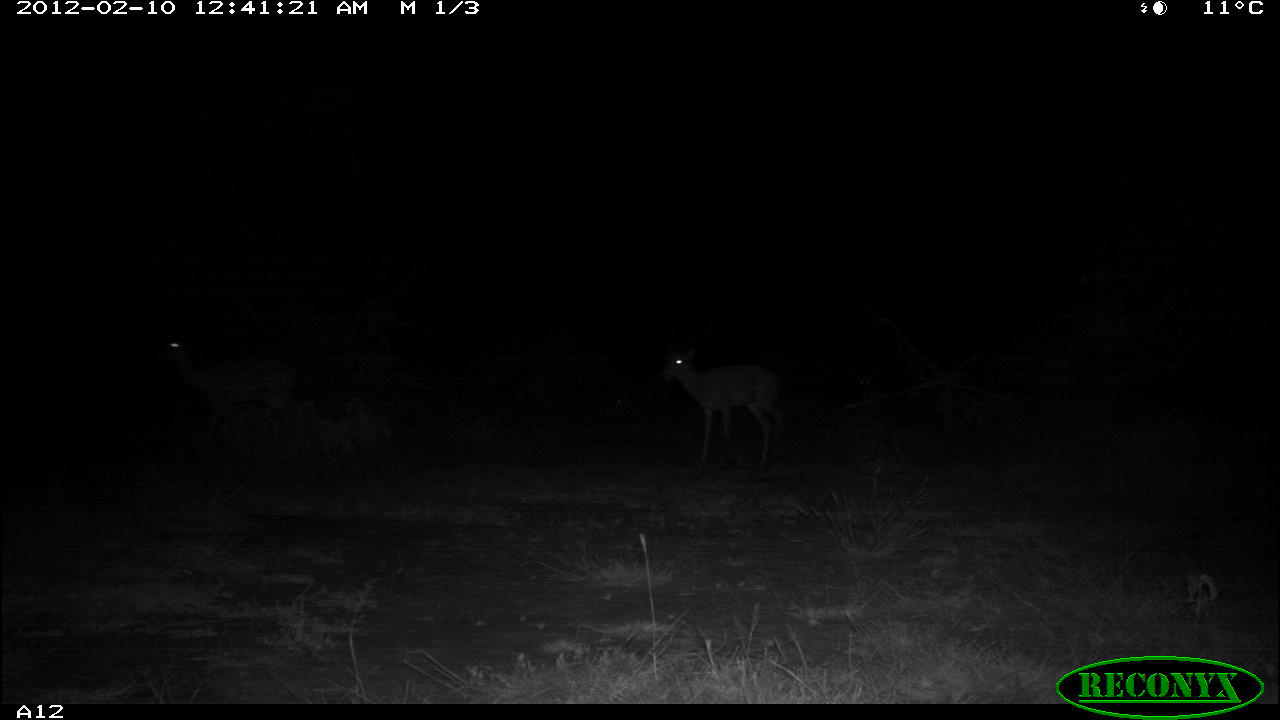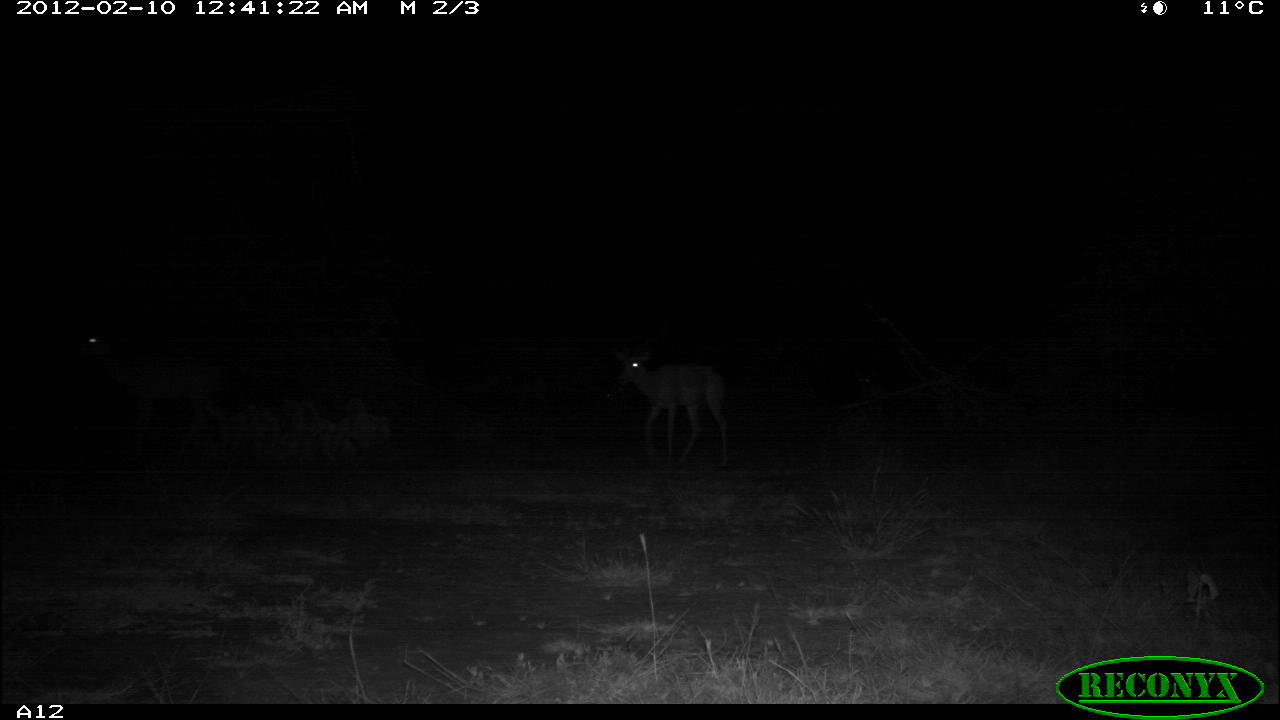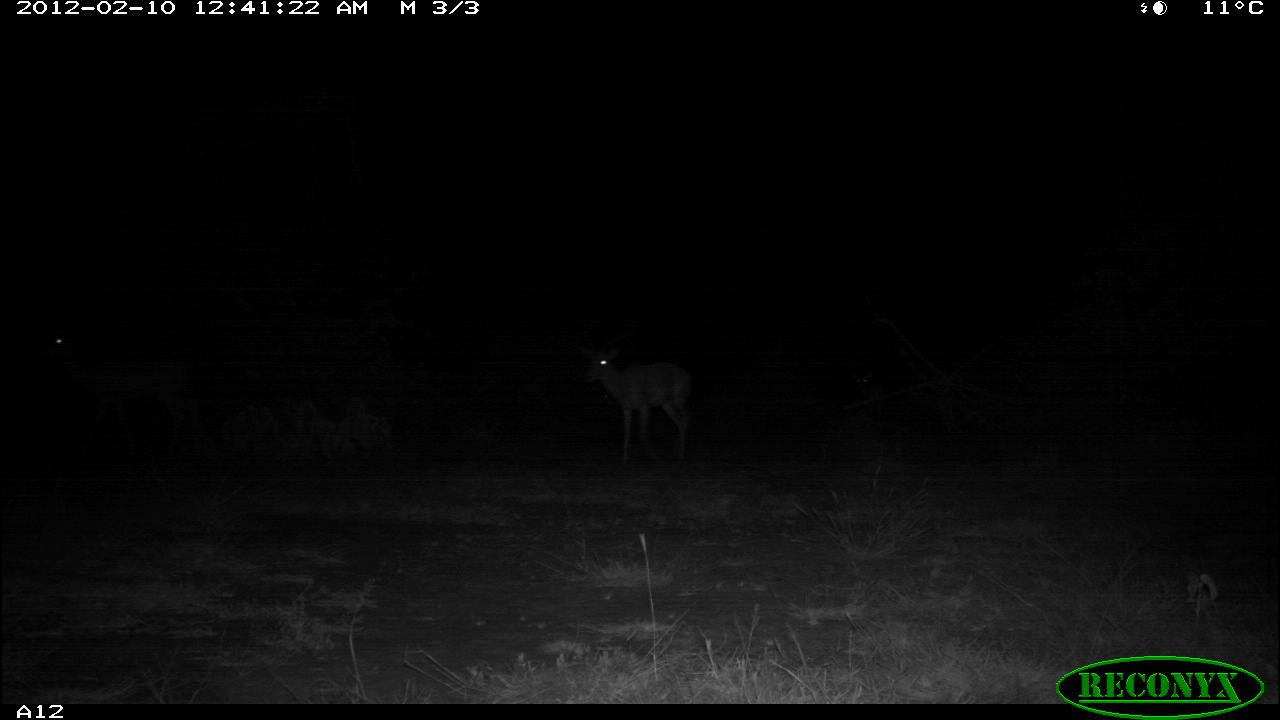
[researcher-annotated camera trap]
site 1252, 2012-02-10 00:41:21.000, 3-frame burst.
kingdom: Animalia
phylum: Chordata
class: Mammalia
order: Artiodactyla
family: Bovidae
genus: Aepyceros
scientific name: Aepyceros melampus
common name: impala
Aepyceros melampus (impala), count 2.